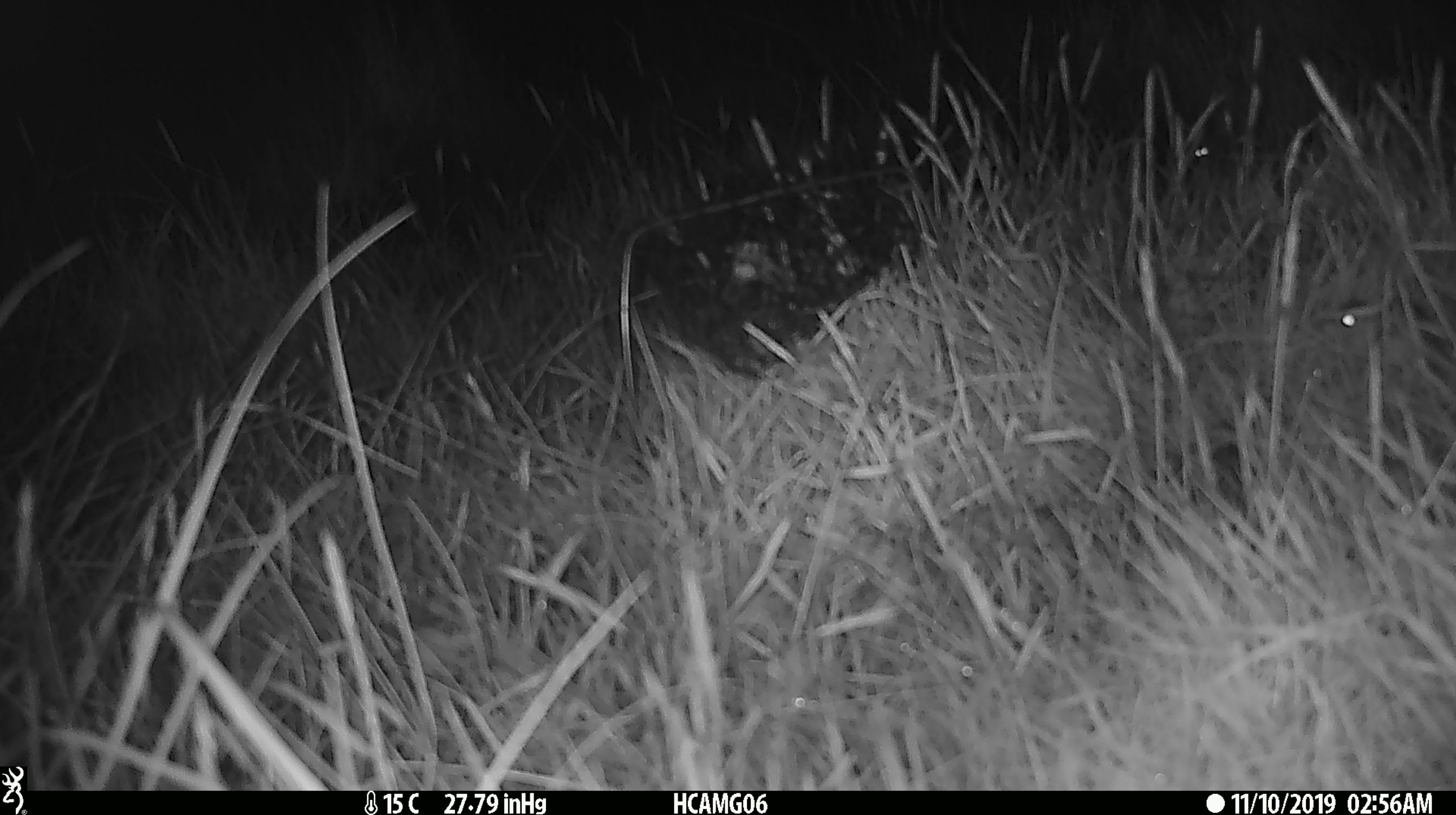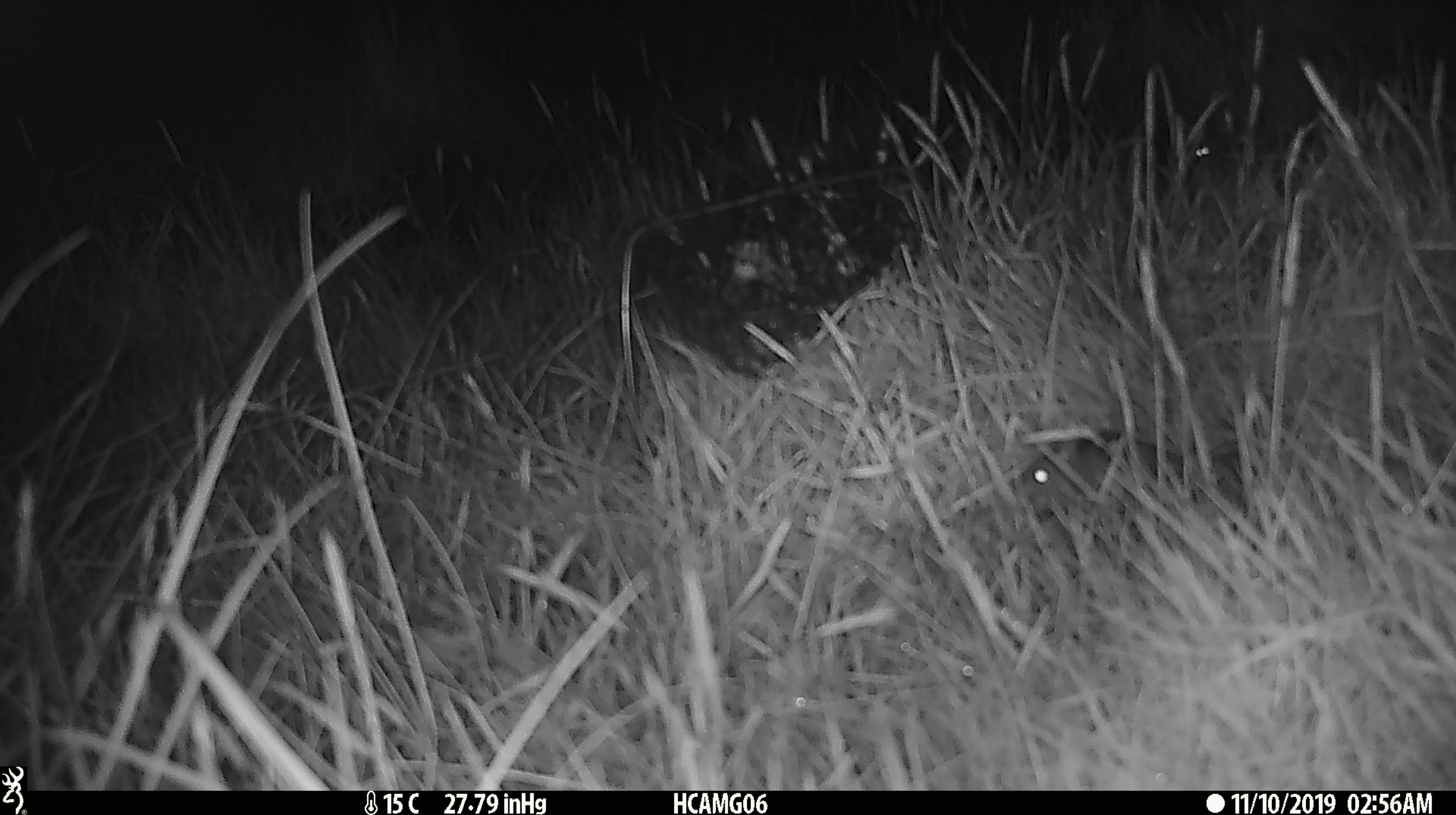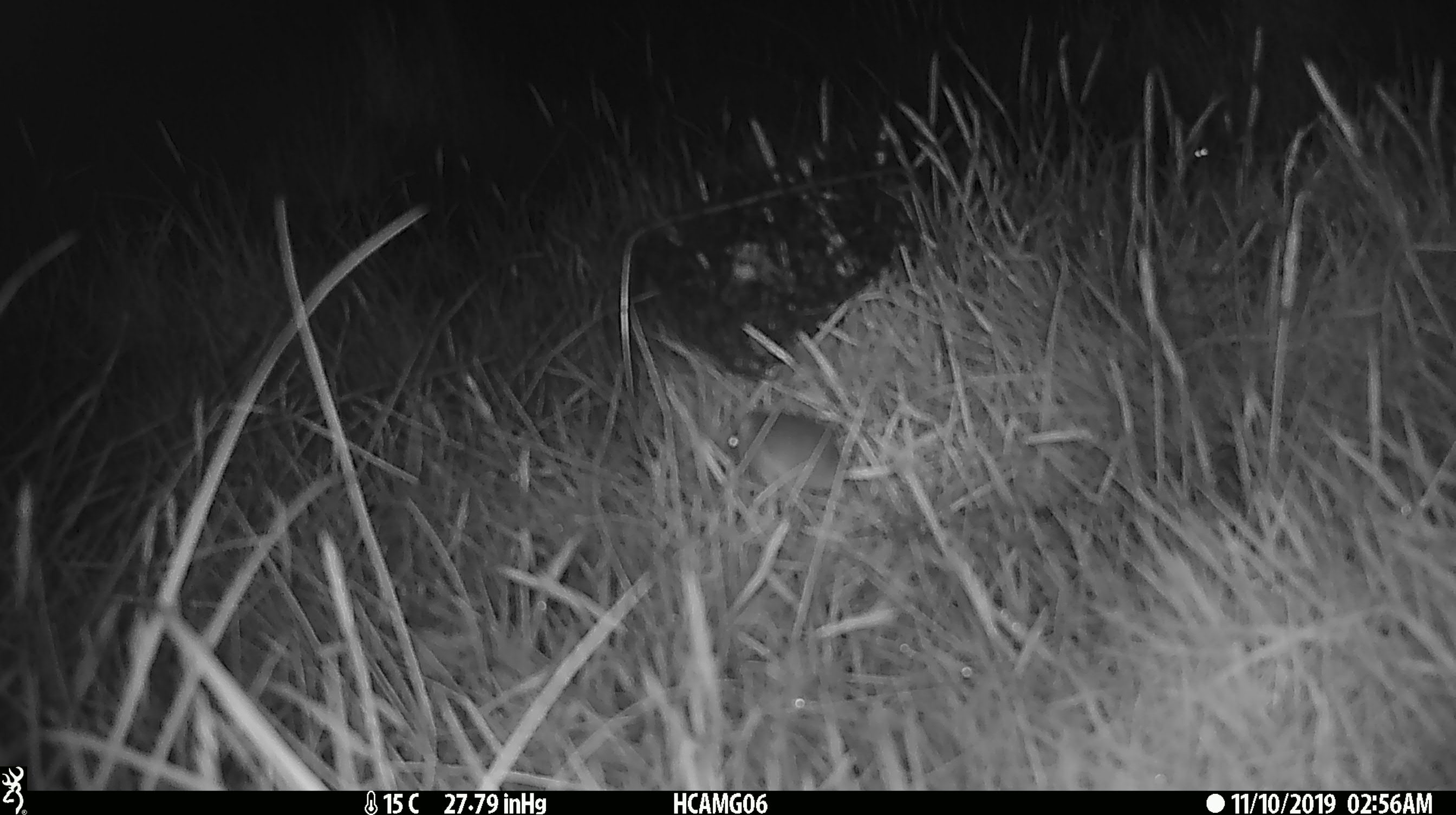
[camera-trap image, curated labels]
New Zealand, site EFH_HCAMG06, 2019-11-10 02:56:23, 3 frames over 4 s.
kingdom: Animalia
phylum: Chordata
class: Mammalia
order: Rodentia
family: Muridae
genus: Mus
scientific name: Mus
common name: mouse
Mouse (Mus).